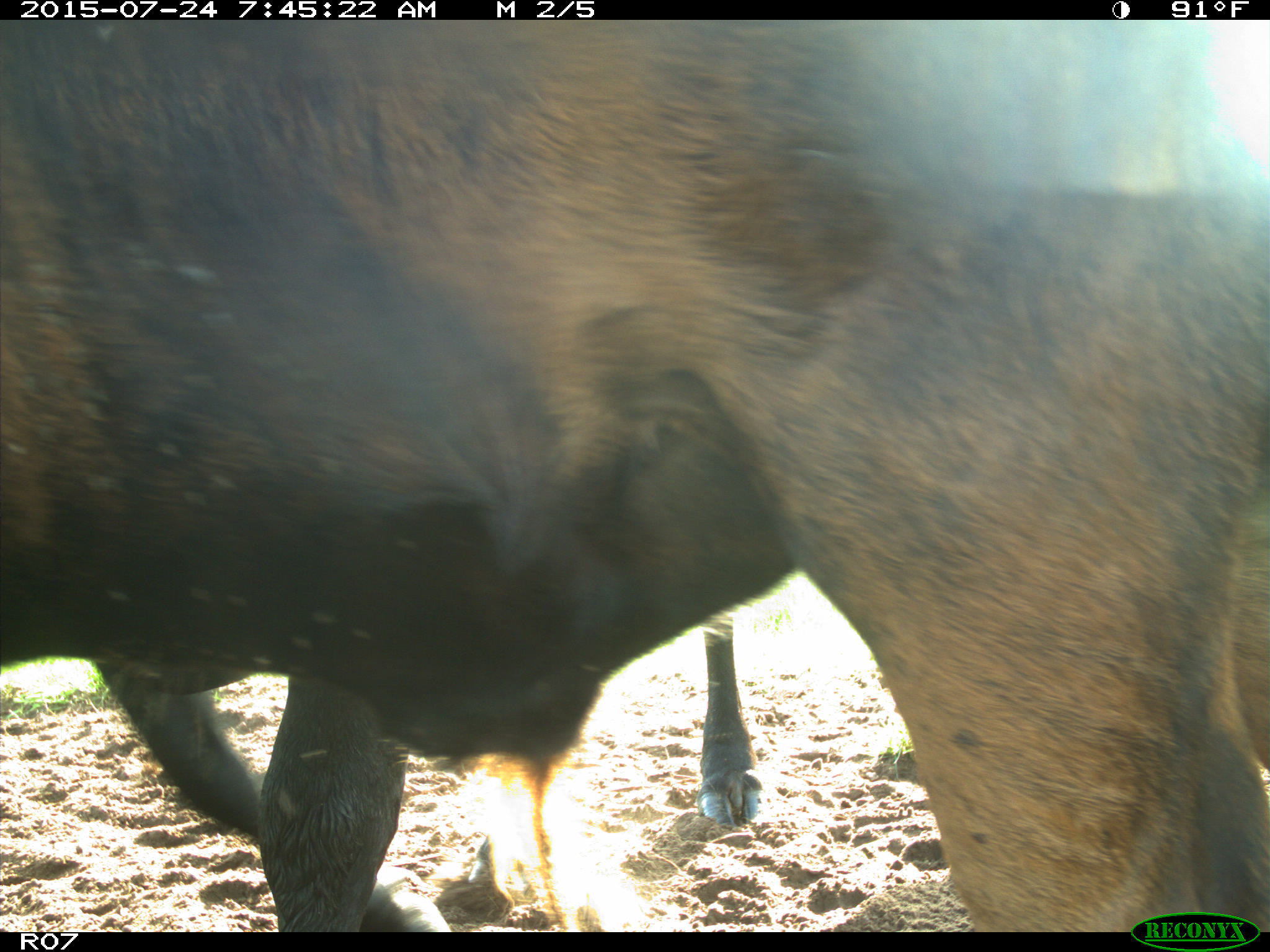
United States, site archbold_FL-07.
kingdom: Animalia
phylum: Chordata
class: Mammalia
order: Artiodactyla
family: Bovidae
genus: Bos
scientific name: Bos taurus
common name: domestic cow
Bos taurus (domestic cow).